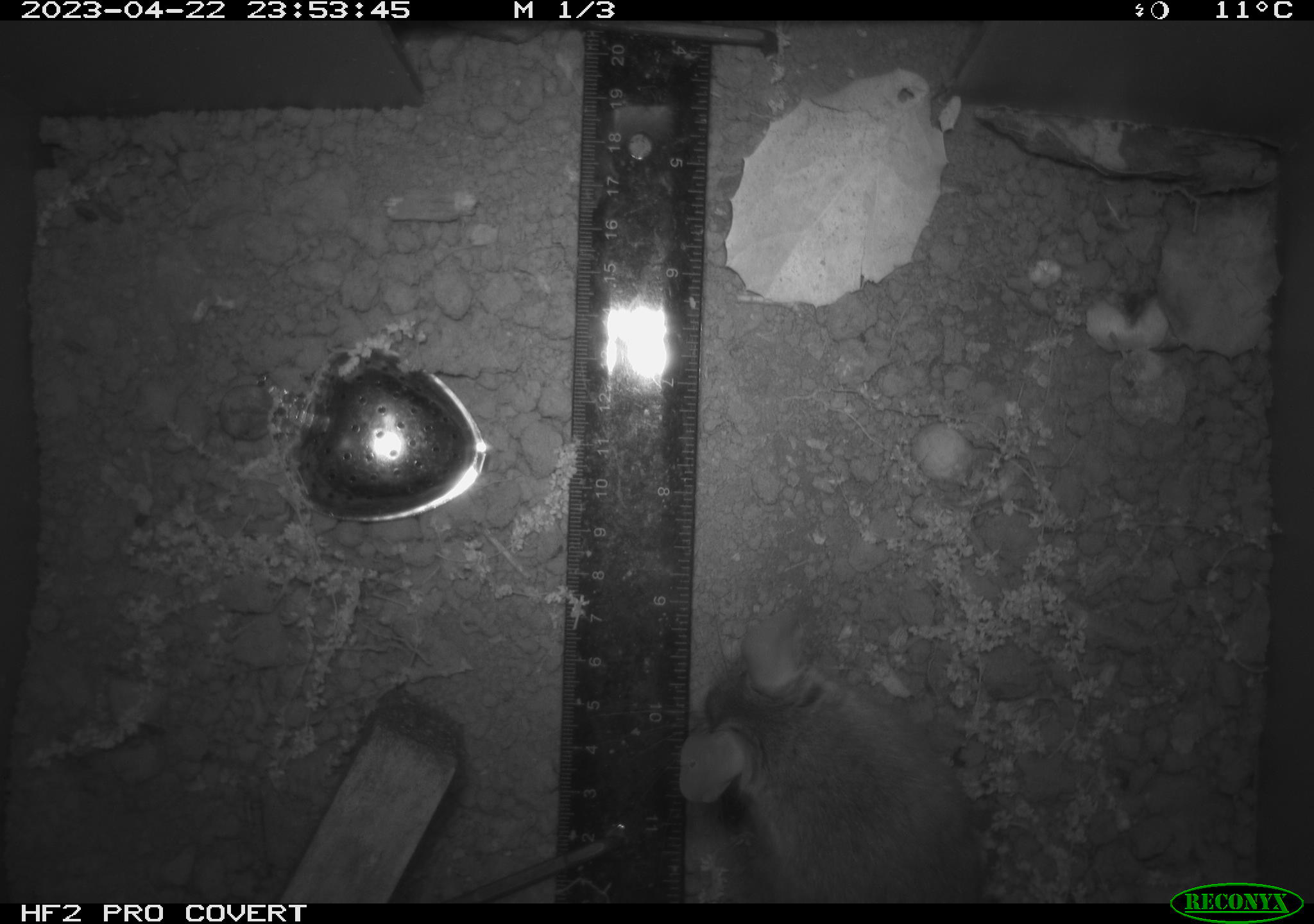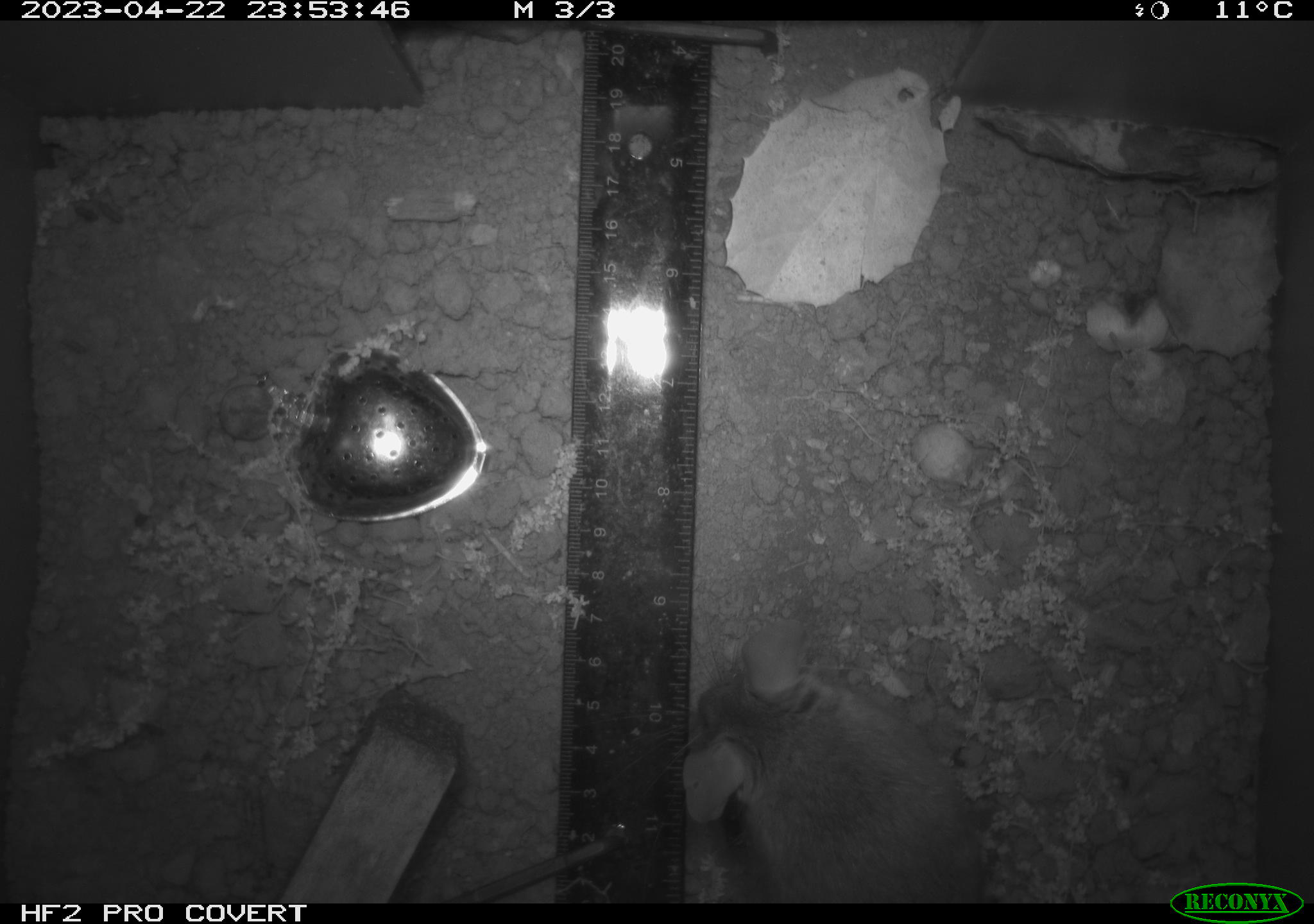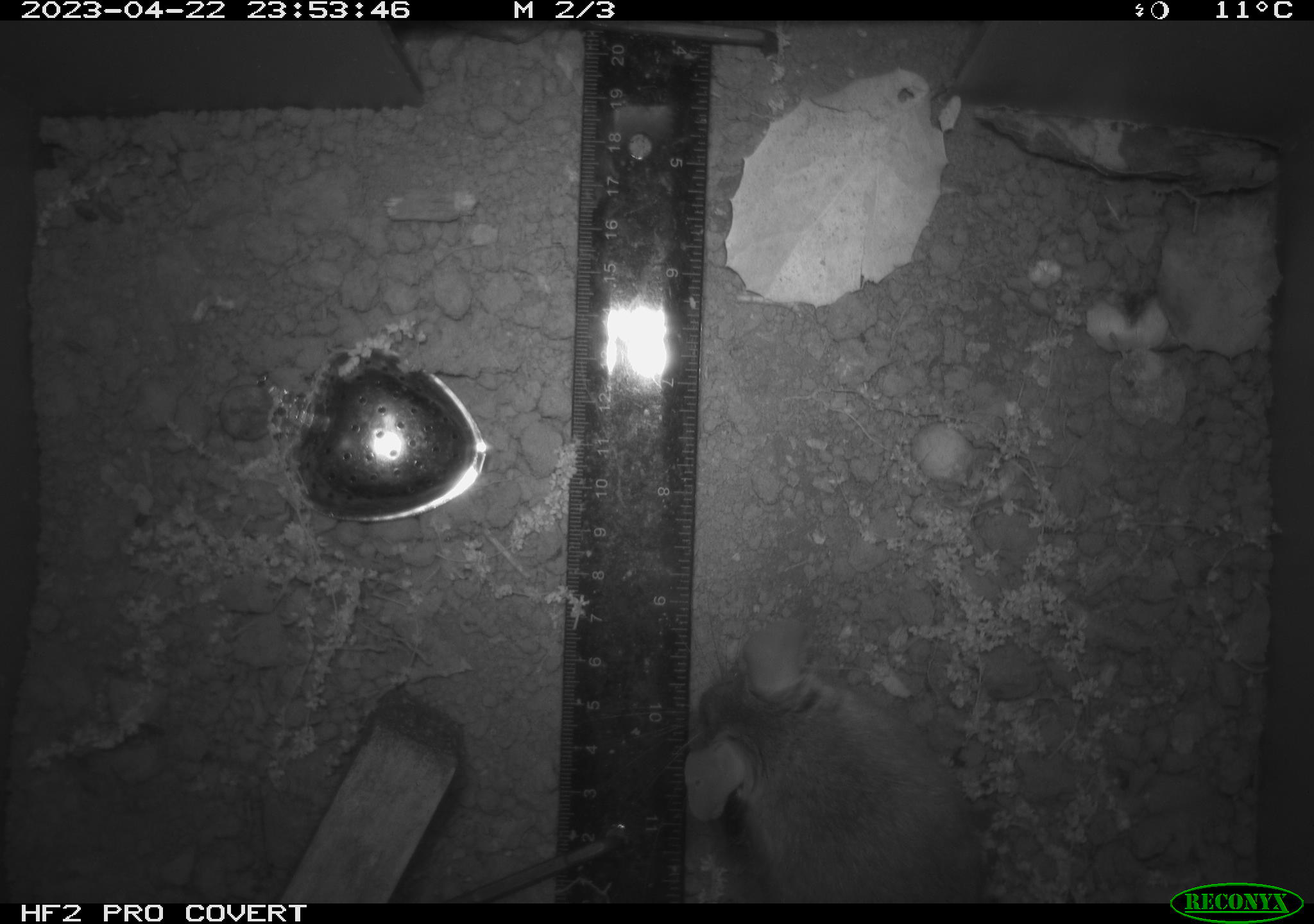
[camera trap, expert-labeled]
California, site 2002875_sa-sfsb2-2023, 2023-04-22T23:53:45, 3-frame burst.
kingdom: Animalia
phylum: Chordata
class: Mammalia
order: Rodentia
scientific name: Rodentia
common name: mouse species